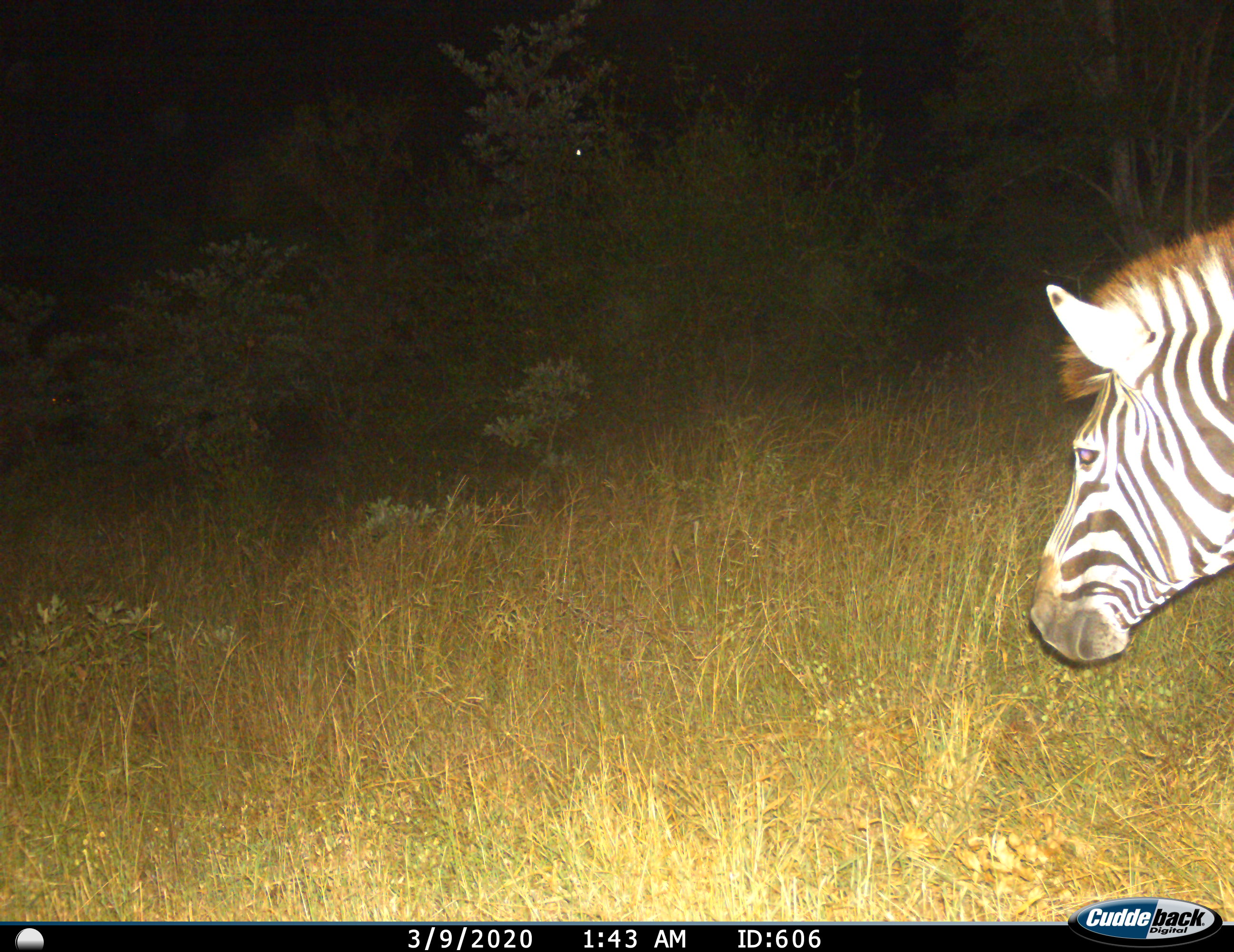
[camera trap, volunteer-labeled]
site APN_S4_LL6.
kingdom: Animalia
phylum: Chordata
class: Mammalia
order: Perissodactyla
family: Equidae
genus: Equus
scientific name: Equus quagga burchellii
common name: burchell's zebra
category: zebraburchells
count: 1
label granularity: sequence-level